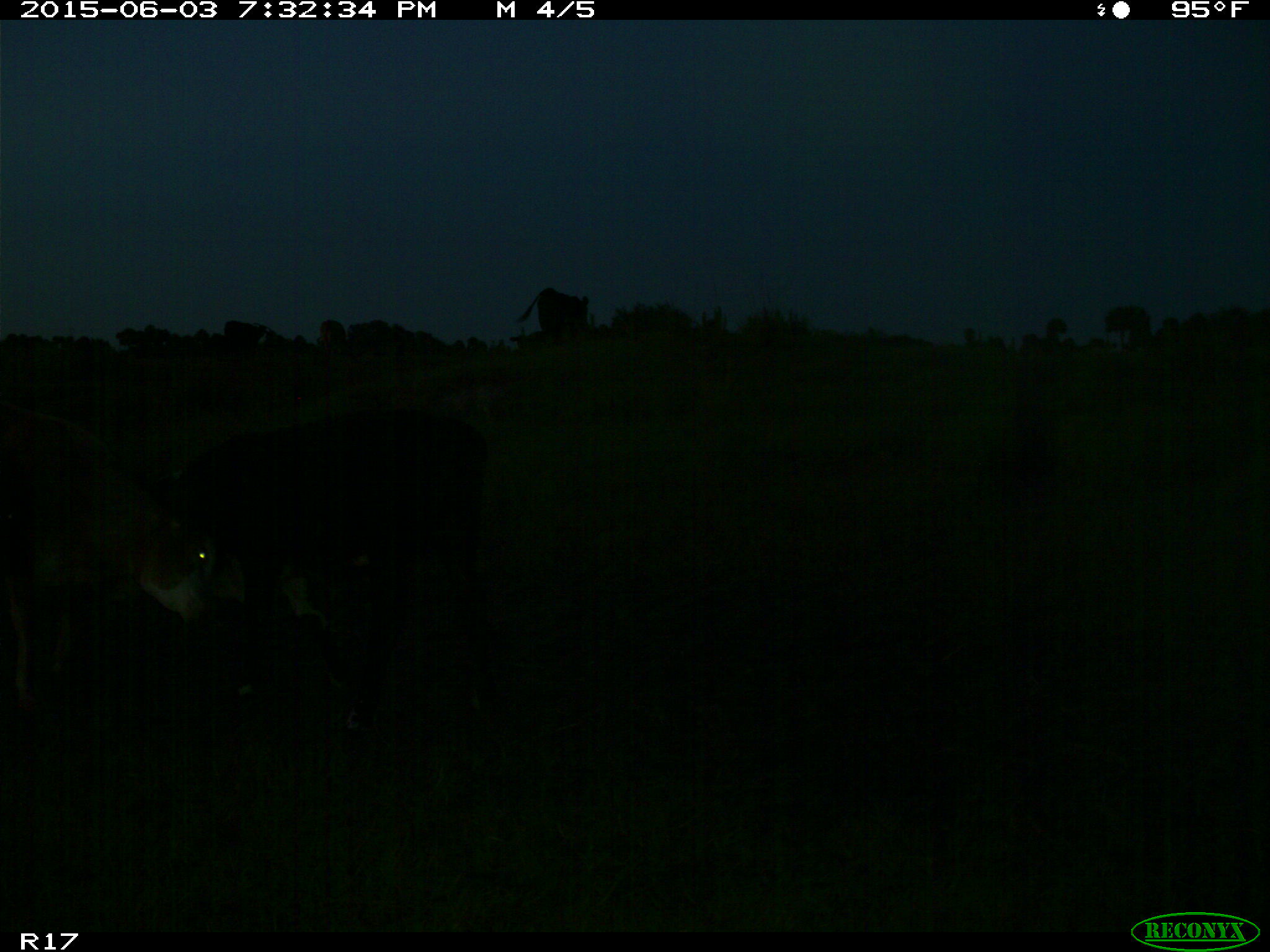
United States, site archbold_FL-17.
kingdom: Animalia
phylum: Chordata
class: Mammalia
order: Artiodactyla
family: Bovidae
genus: Bos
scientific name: Bos taurus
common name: domestic cow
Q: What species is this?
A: Bos taurus (domestic cow).